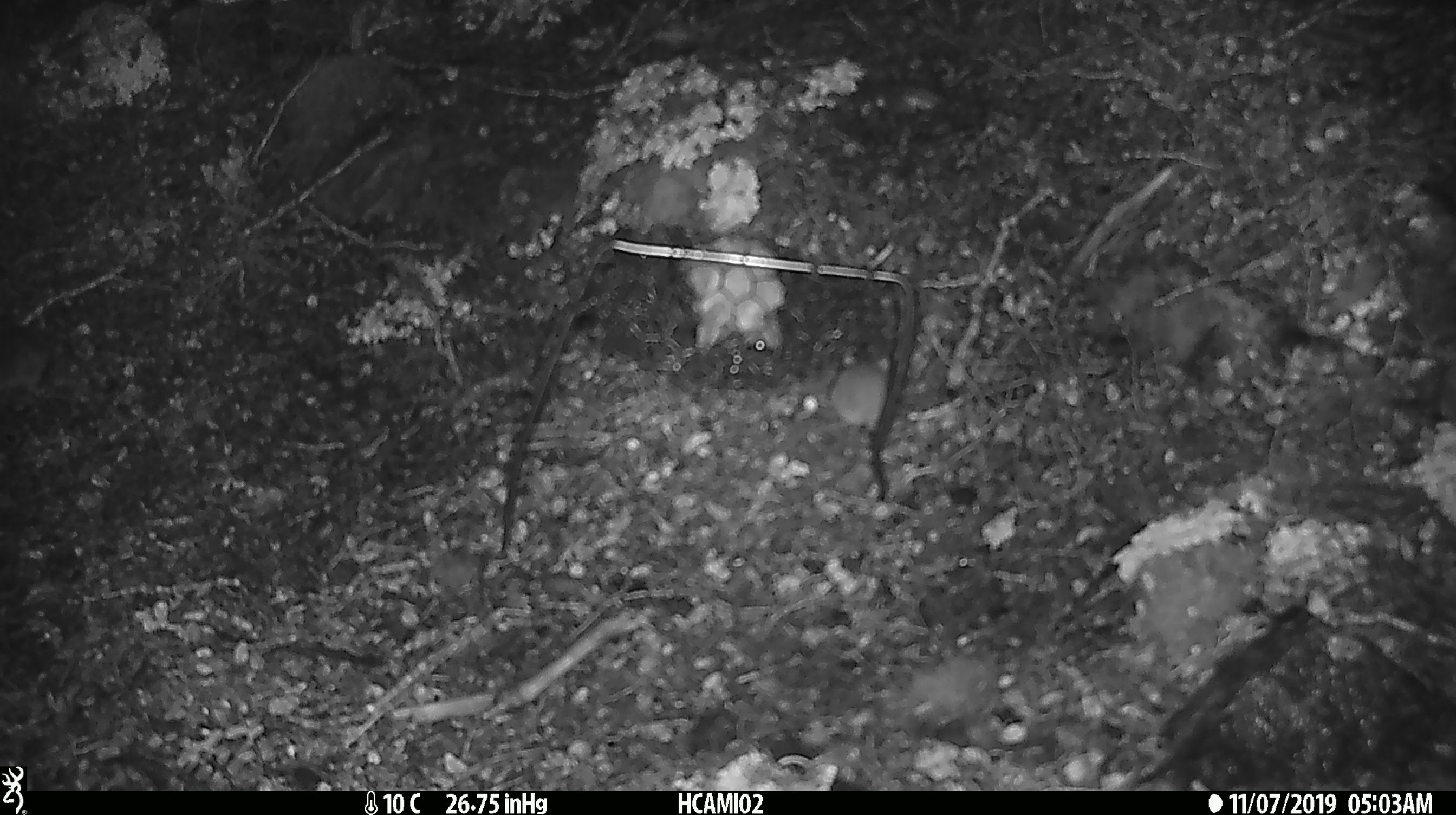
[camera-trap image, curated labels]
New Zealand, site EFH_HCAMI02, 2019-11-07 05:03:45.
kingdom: Animalia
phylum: Chordata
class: Mammalia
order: Rodentia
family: Muridae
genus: Mus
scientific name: Mus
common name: mouse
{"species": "mouse (Mus)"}